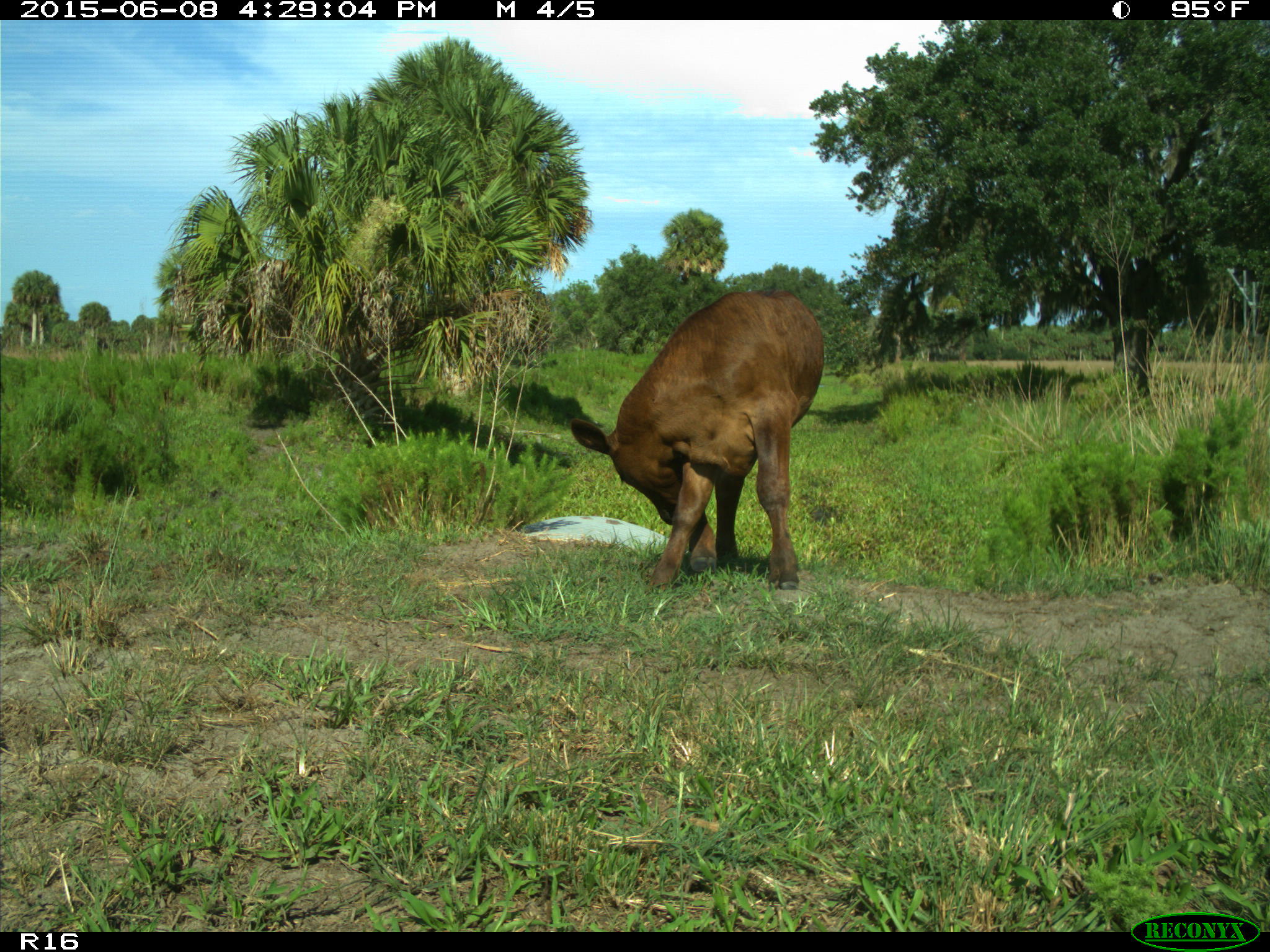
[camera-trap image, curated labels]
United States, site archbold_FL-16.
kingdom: Animalia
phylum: Chordata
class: Mammalia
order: Artiodactyla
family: Bovidae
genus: Bos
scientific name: Bos taurus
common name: domestic cow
Bos taurus (domestic cow).